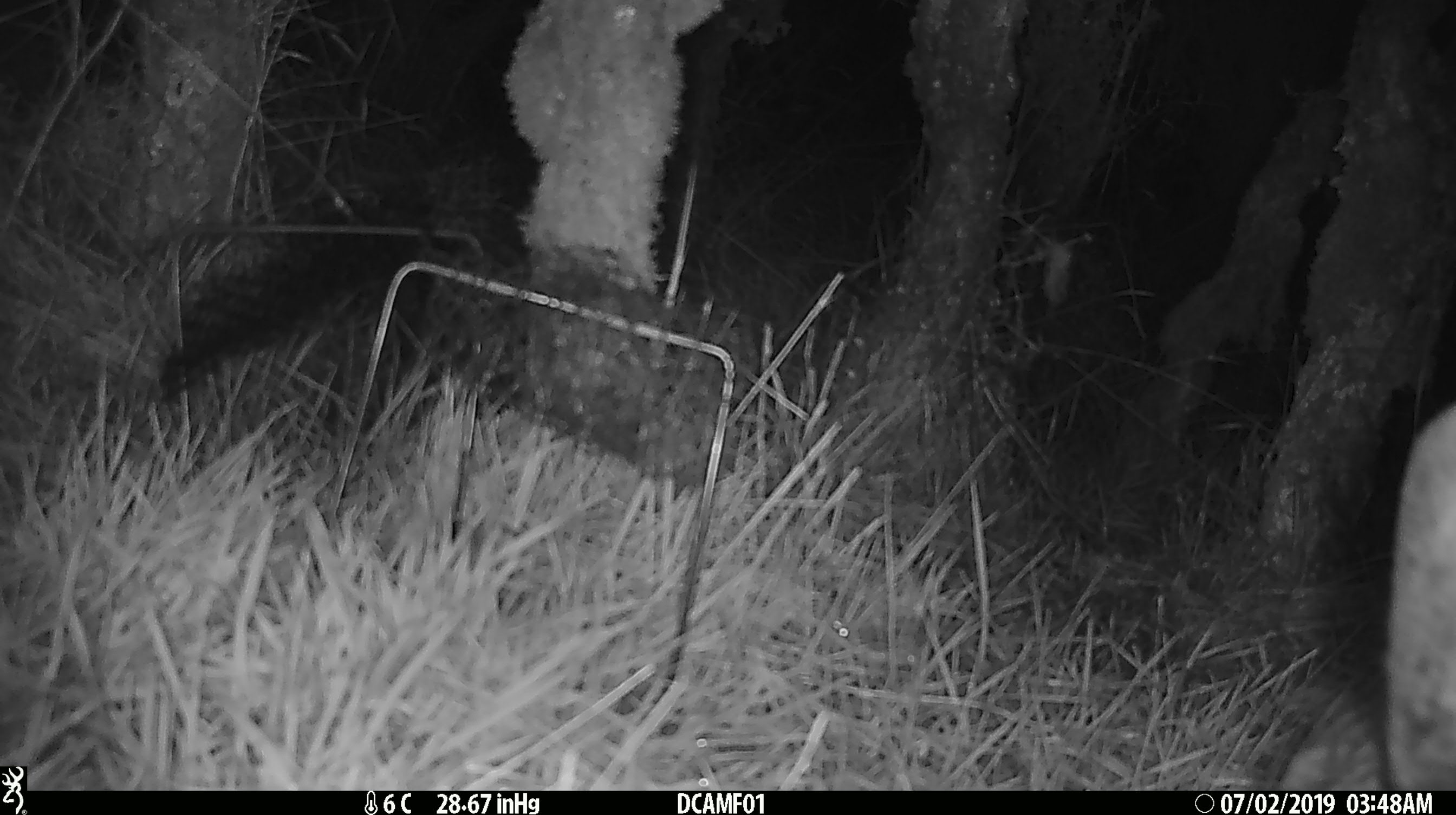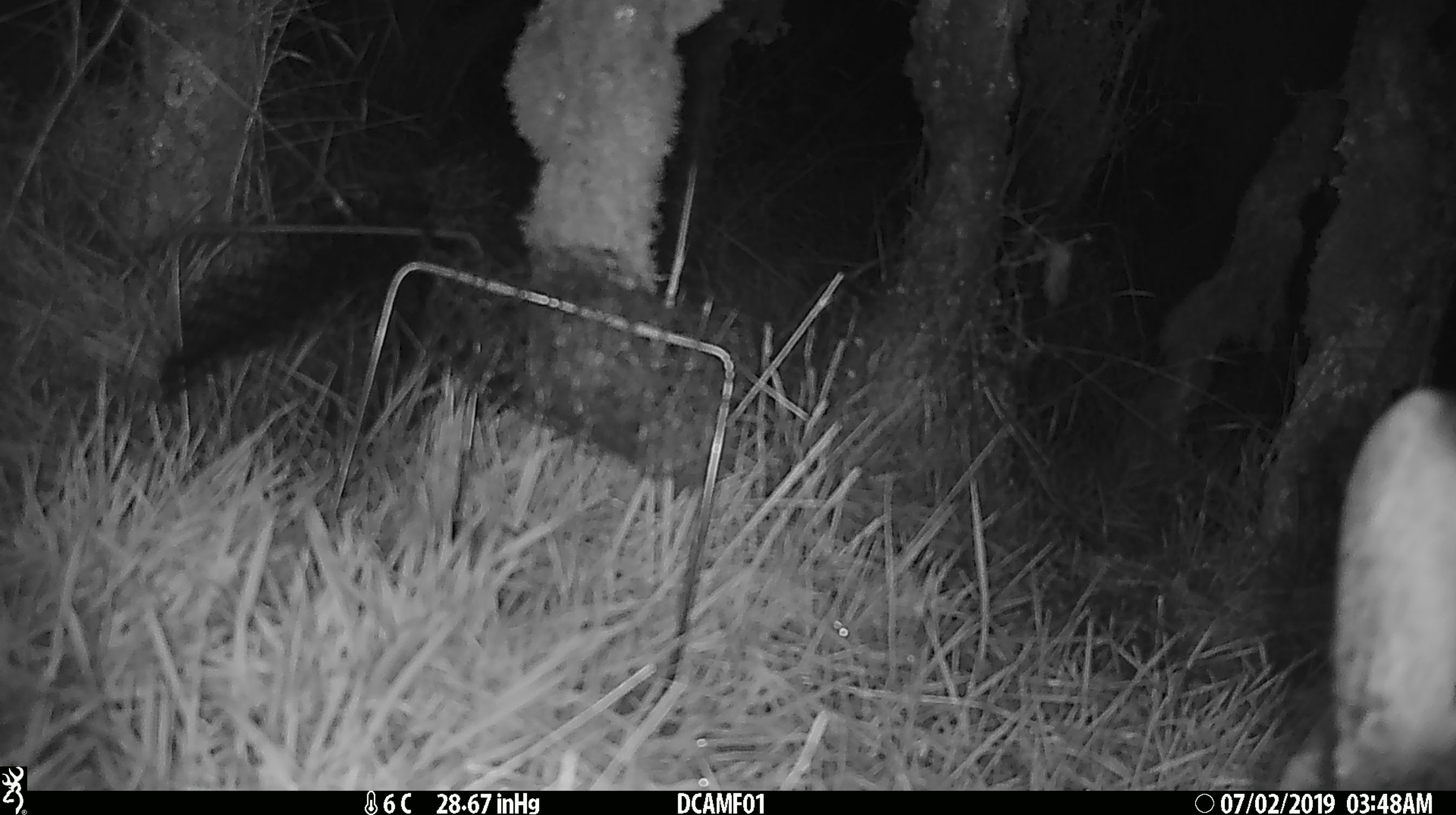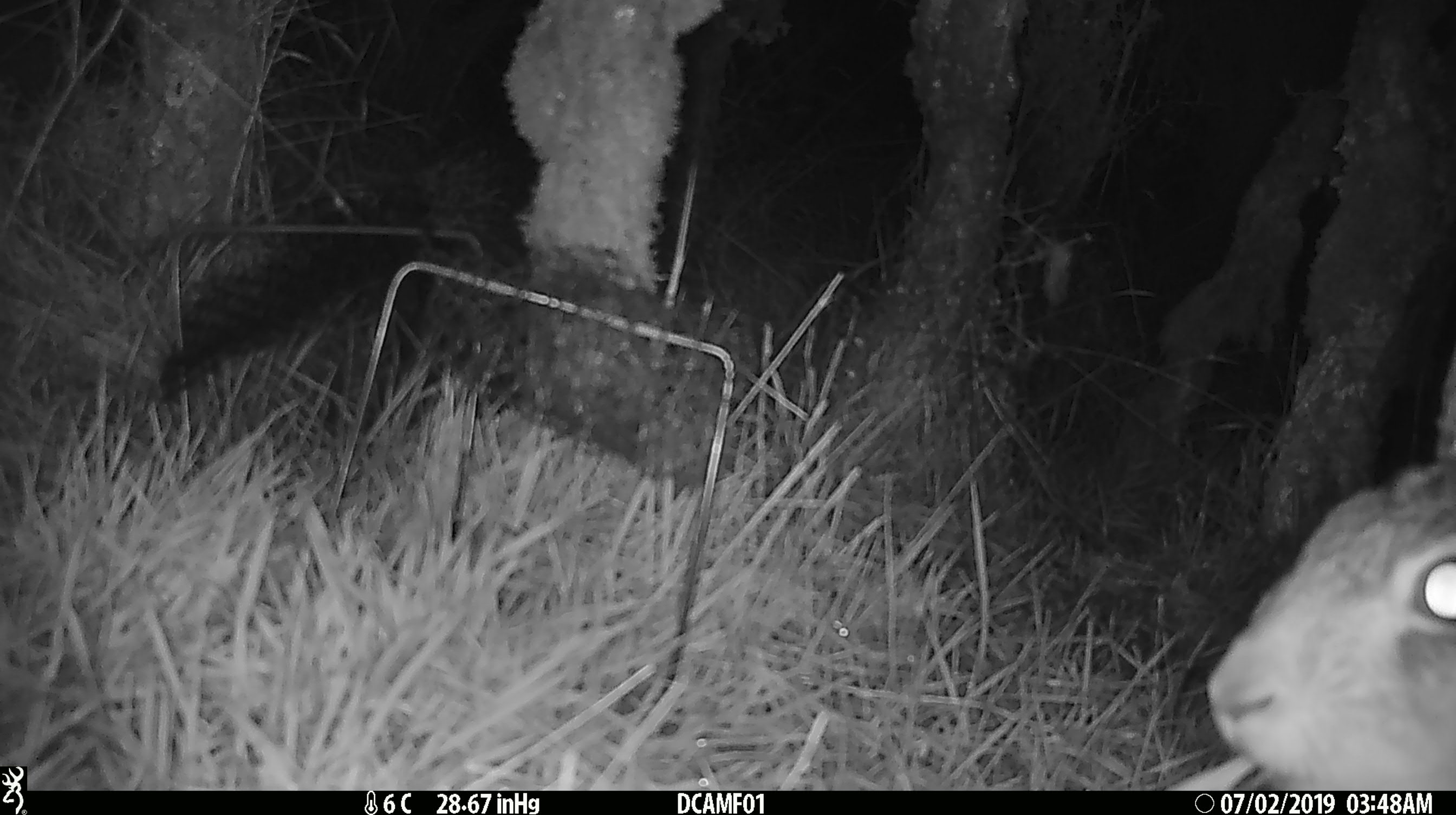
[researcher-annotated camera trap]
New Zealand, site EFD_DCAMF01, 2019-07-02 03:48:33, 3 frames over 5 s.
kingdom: Animalia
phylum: Chordata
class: Mammalia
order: Lagomorpha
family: Leporidae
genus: Lepus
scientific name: Lepus europaeus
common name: brown hare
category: hare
Hare (brown hare) (Lepus europaeus).